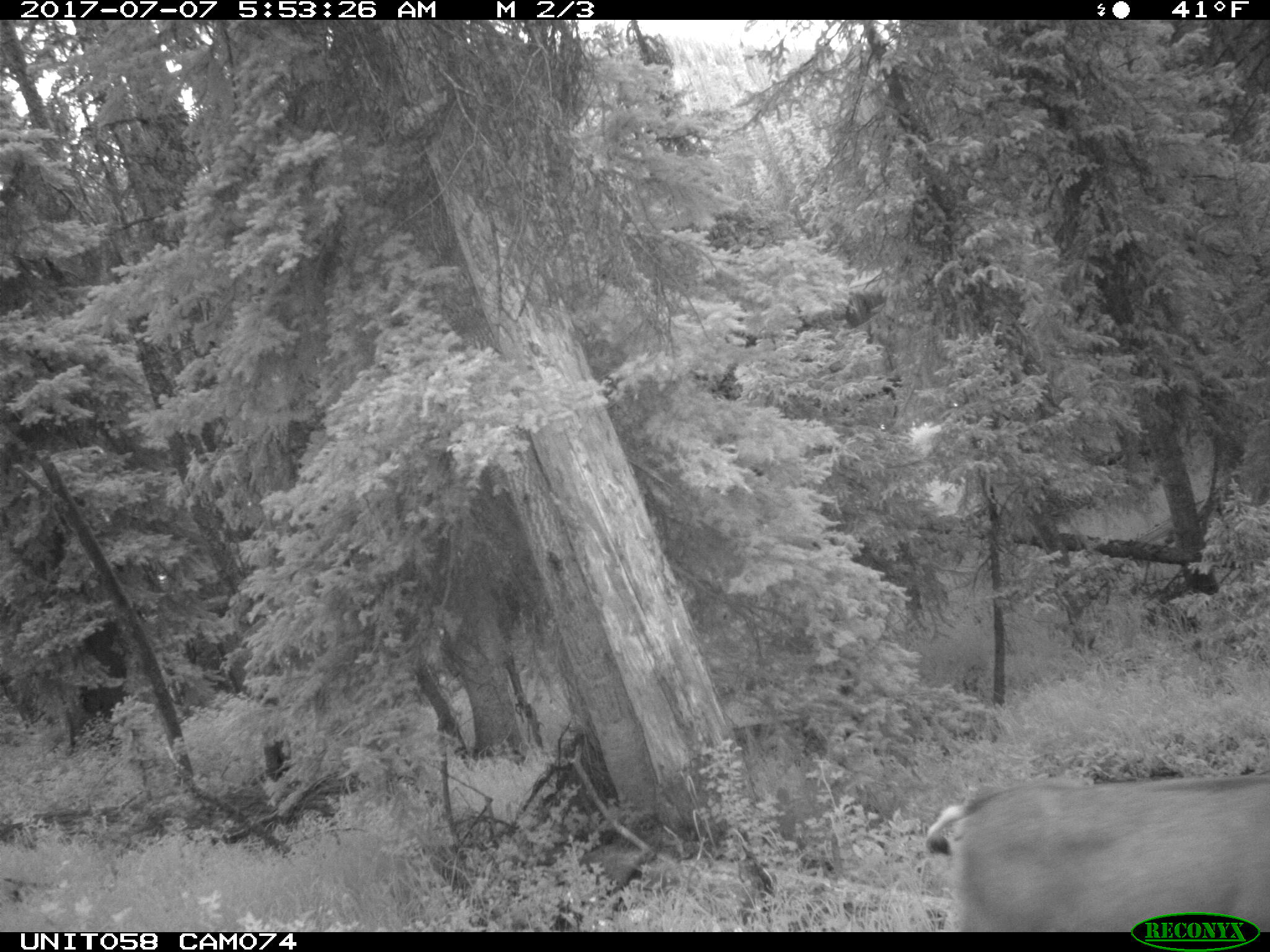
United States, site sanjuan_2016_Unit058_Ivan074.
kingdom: Animalia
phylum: Chordata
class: Mammalia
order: Artiodactyla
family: Cervidae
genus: Odocoileus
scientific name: Odocoileus hemionus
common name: mule deer